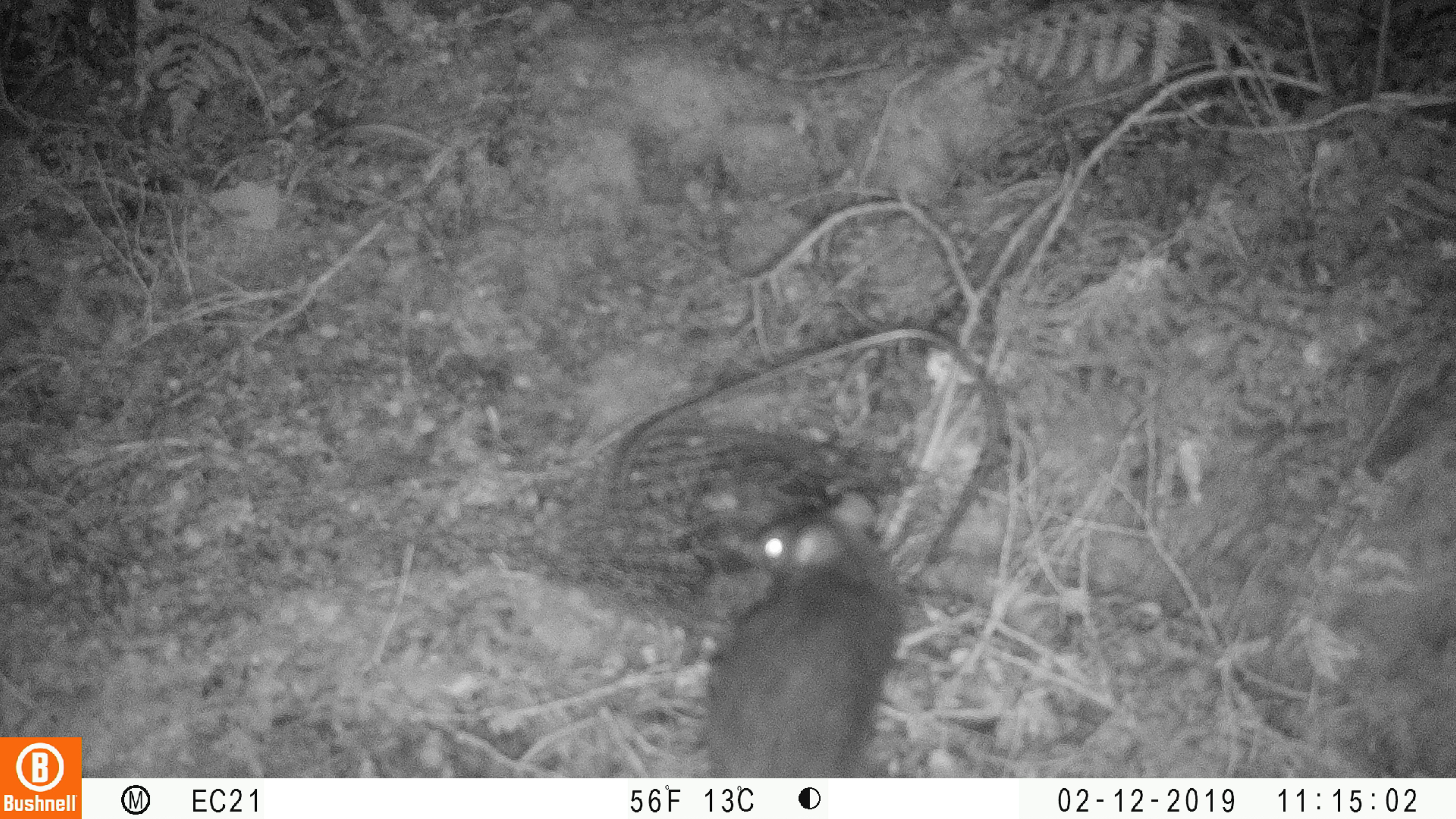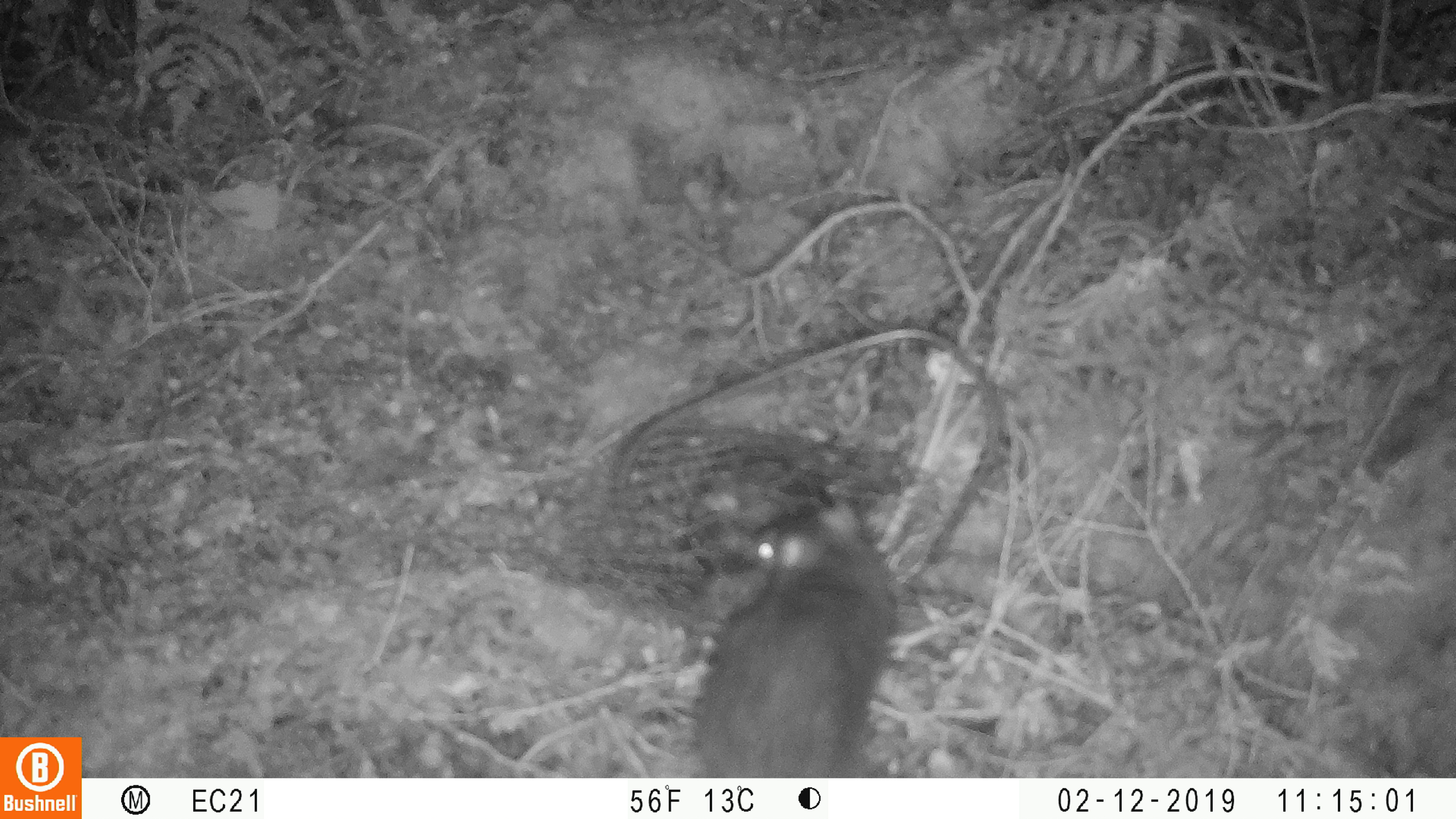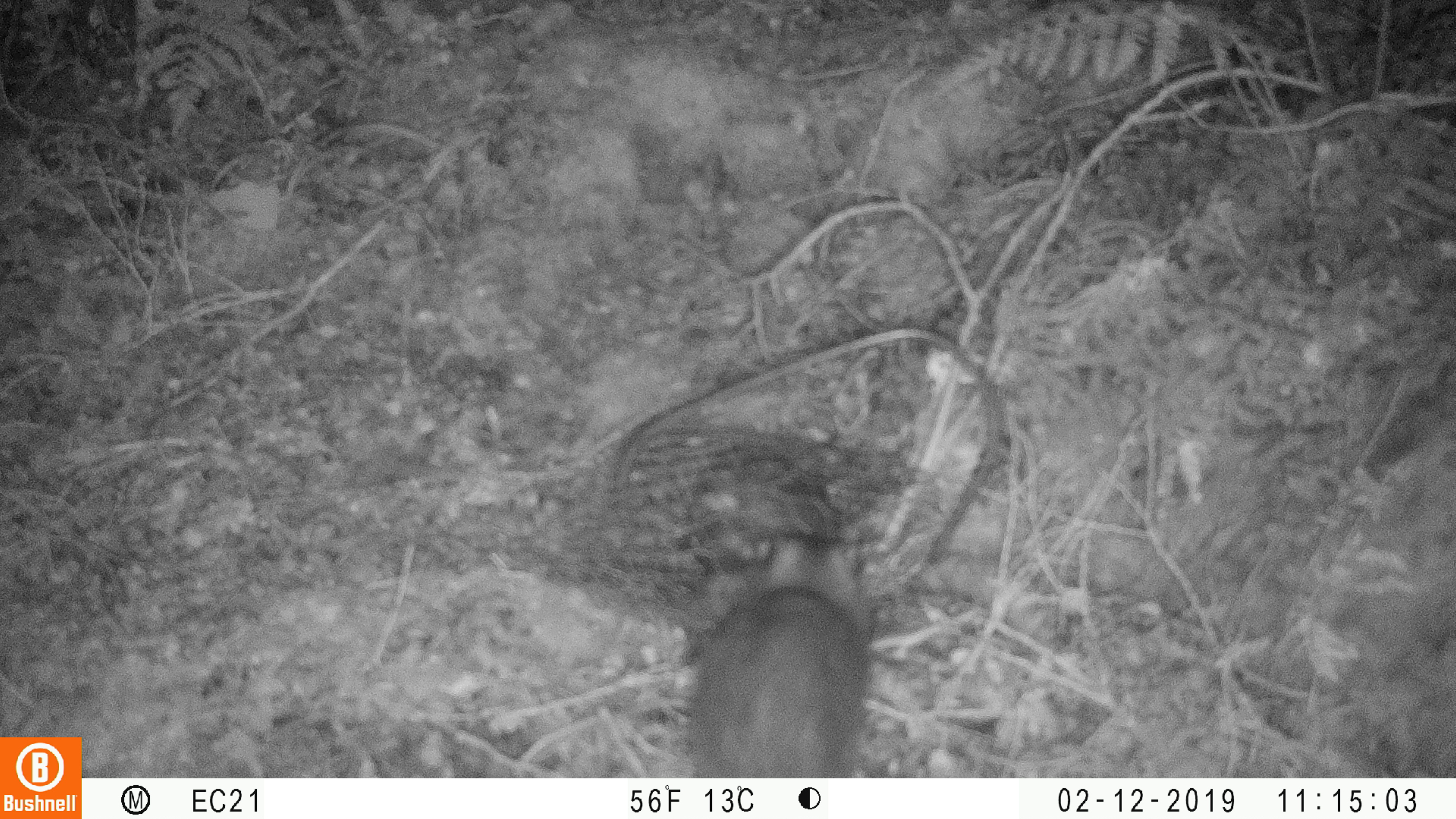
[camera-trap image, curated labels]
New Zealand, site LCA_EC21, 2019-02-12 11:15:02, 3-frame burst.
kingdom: Animalia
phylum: Chordata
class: Mammalia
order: Rodentia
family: Muridae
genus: Rattus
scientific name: Rattus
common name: rat